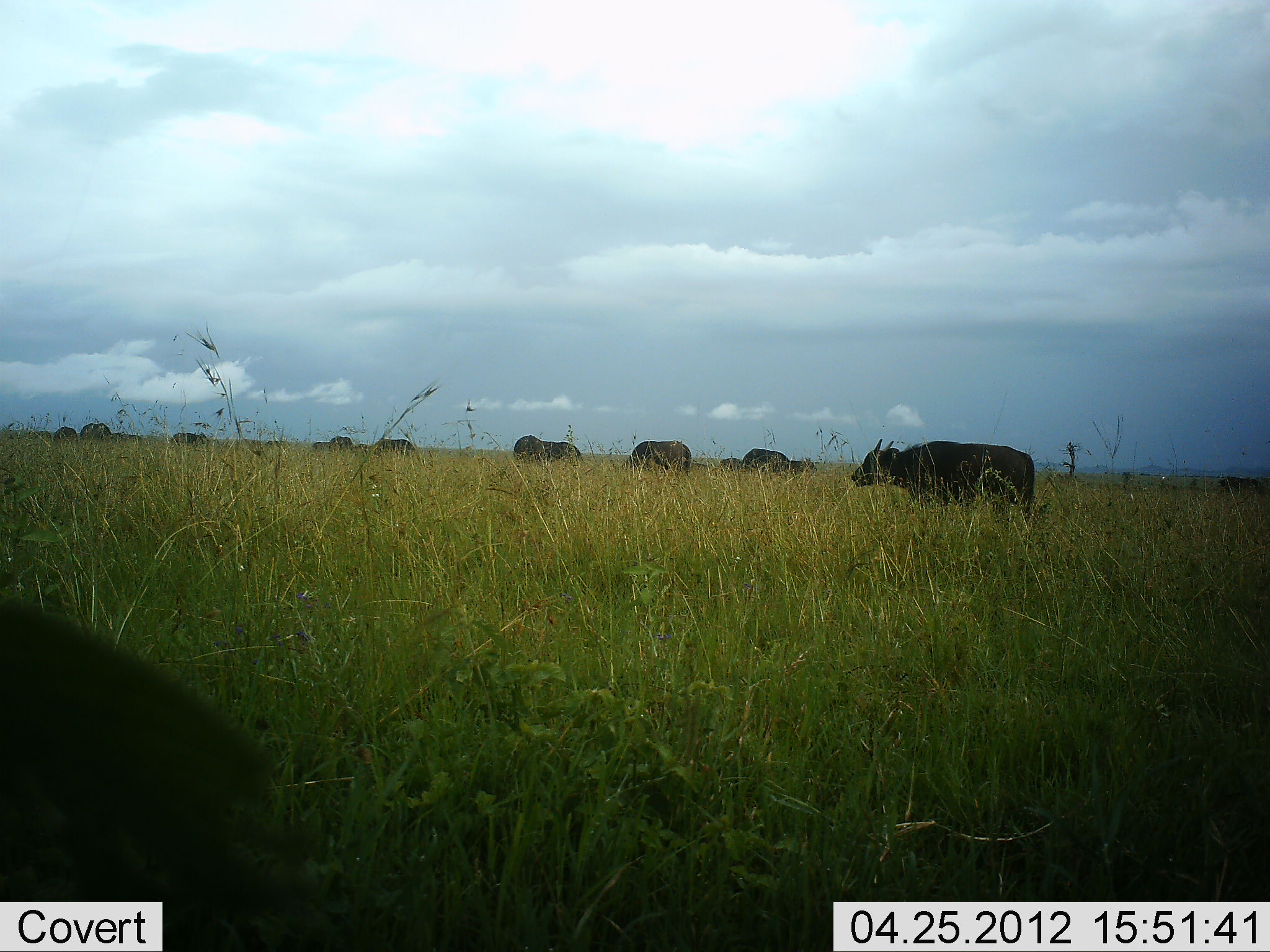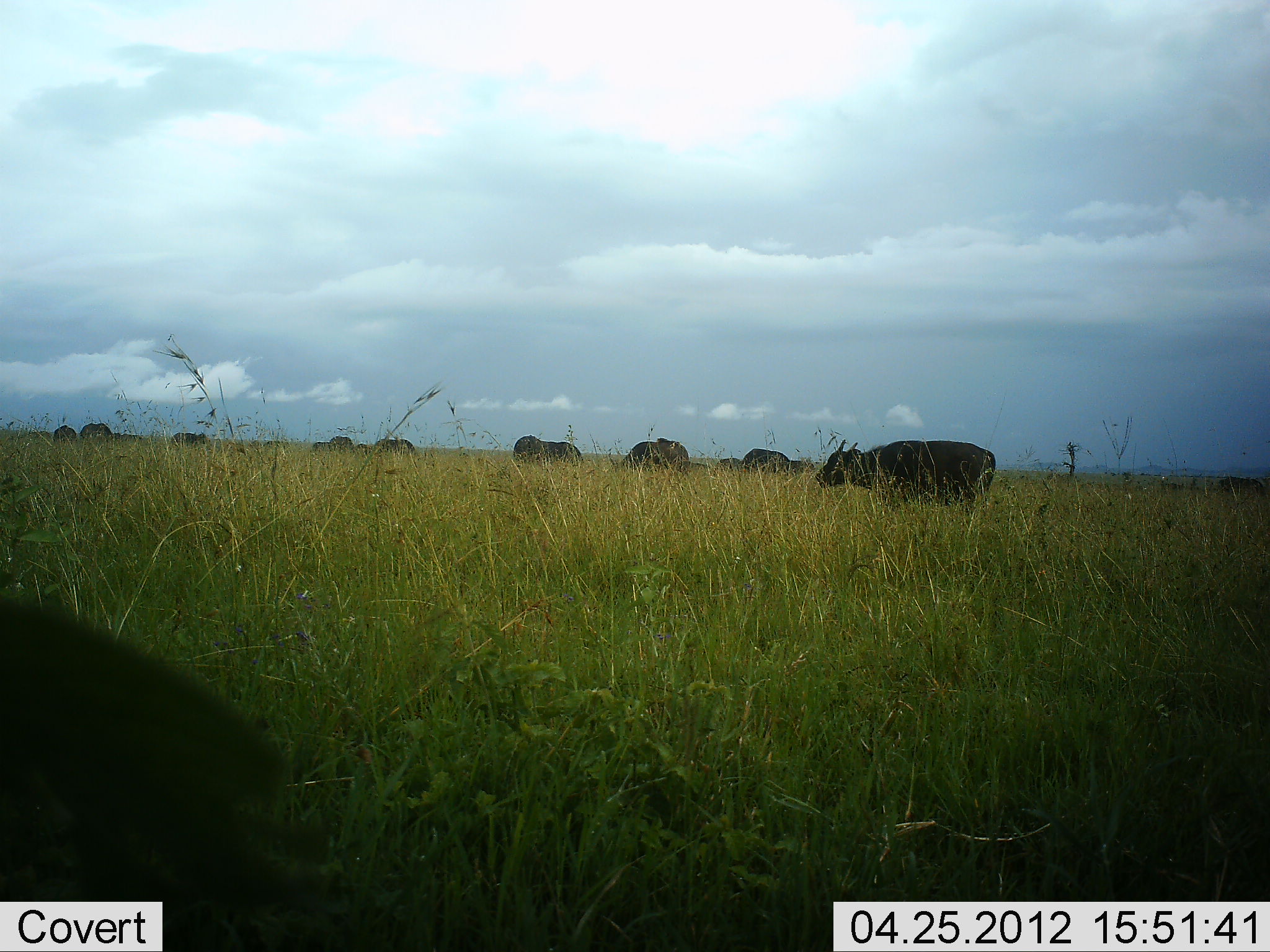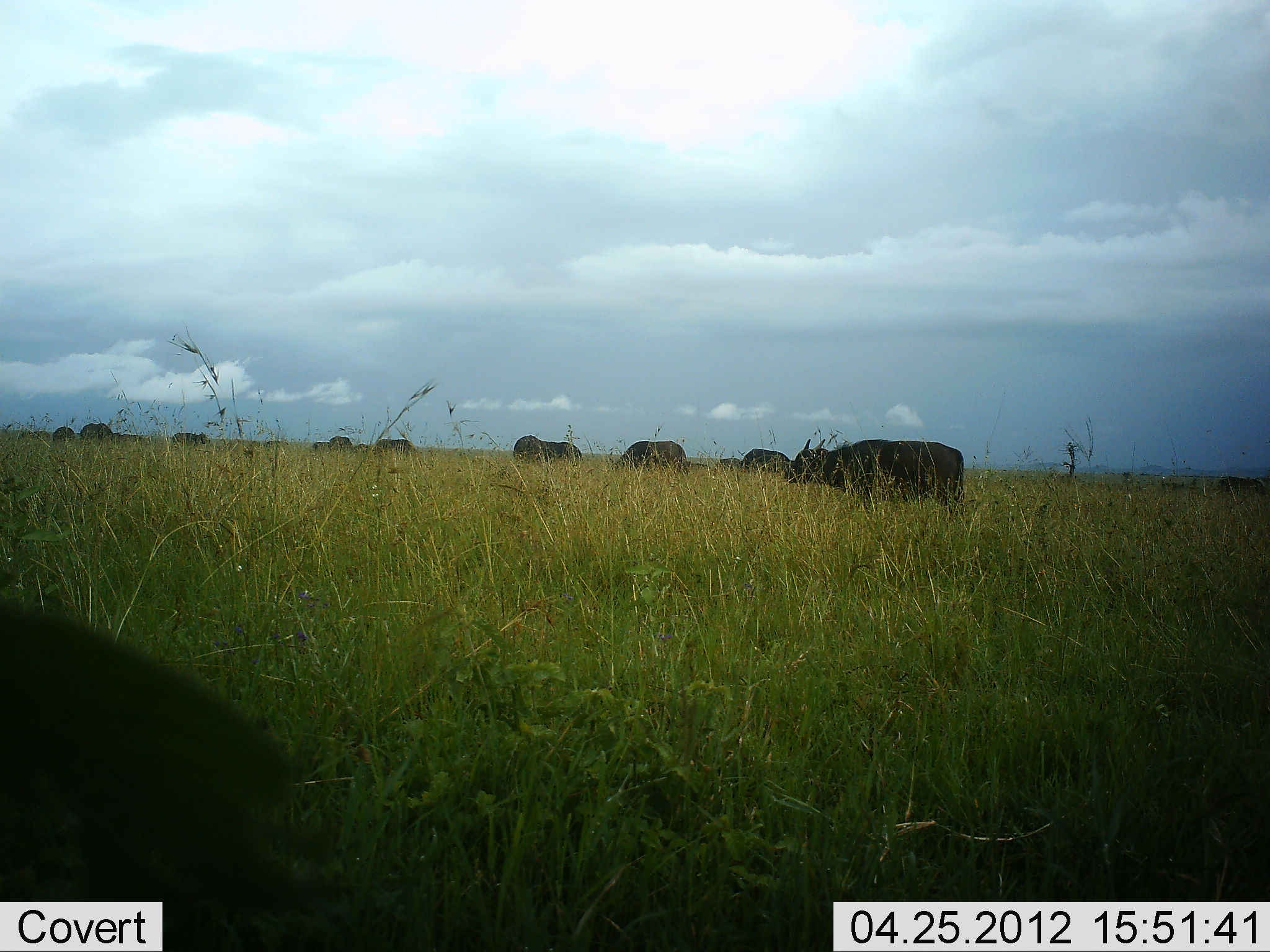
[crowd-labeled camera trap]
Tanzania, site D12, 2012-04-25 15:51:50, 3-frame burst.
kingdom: Animalia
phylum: Chordata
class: Mammalia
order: Artiodactyla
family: Bovidae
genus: Syncerus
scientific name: Syncerus caffer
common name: cape buffalo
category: buffalo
Buffalo (cape buffalo) (Syncerus caffer), count 11-50. Behavior (volunteer vote fractions): standing 45%, resting 10%, moving 45%, interacting 0%. Young present (vote fraction): 0%. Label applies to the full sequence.